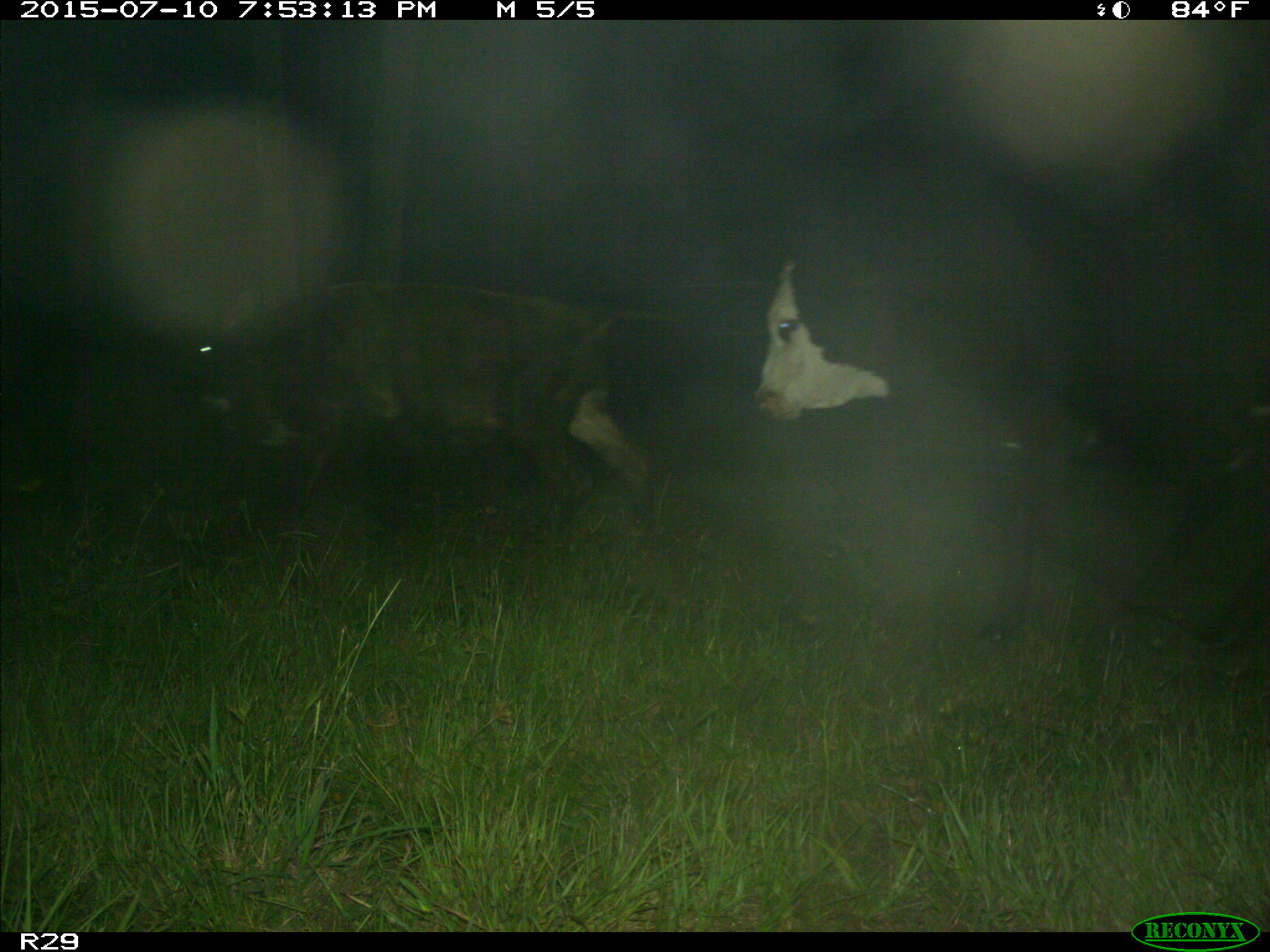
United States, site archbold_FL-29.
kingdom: Animalia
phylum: Chordata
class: Mammalia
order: Artiodactyla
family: Bovidae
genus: Bos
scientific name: Bos taurus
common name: domestic cow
Bos taurus (domestic cow).